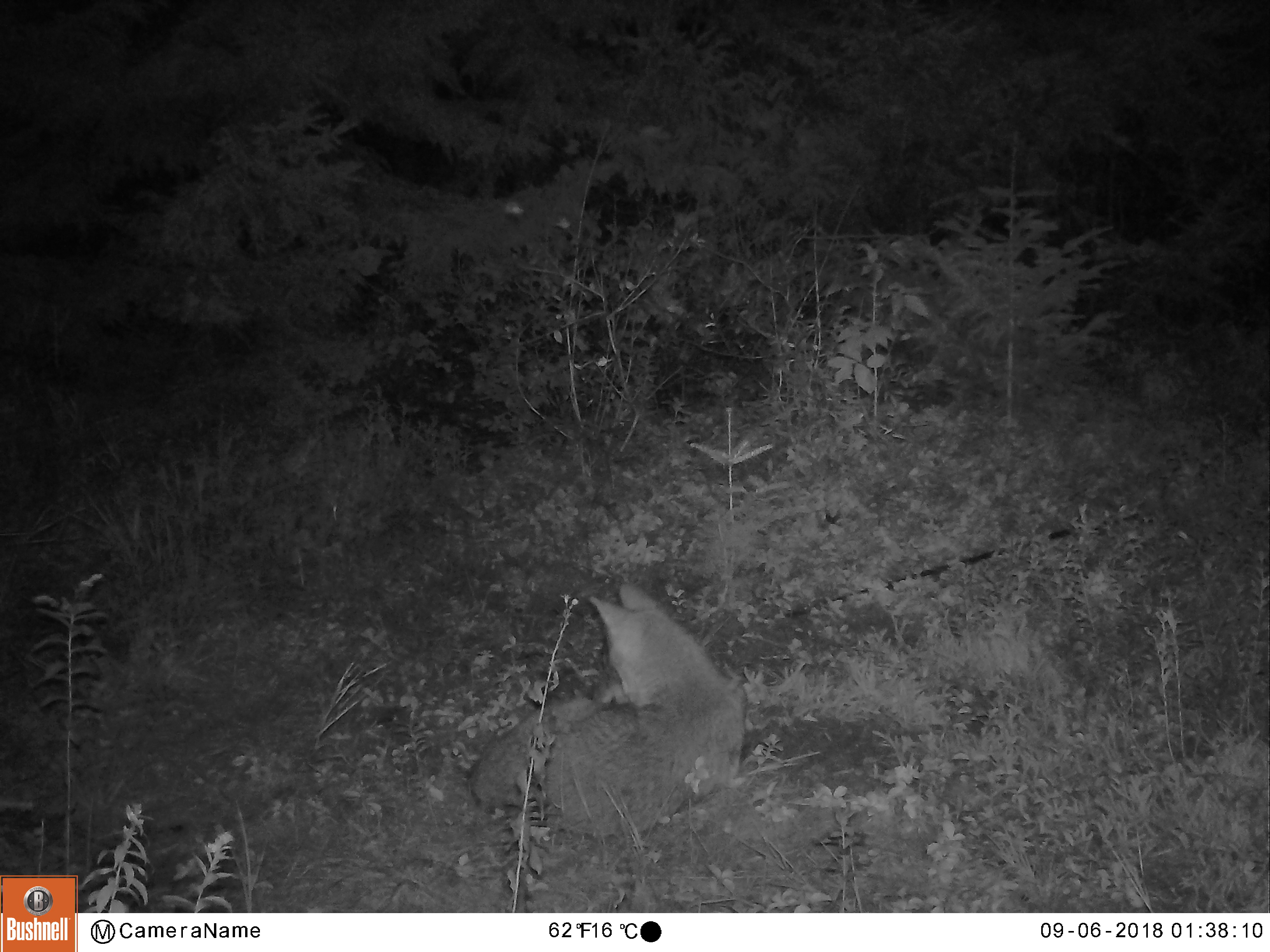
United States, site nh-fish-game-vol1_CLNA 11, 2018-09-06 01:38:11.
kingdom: Animalia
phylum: Chordata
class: Mammalia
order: Carnivora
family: Canidae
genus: Canis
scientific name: Canis latrans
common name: coyote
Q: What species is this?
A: Coyote (Canis latrans).